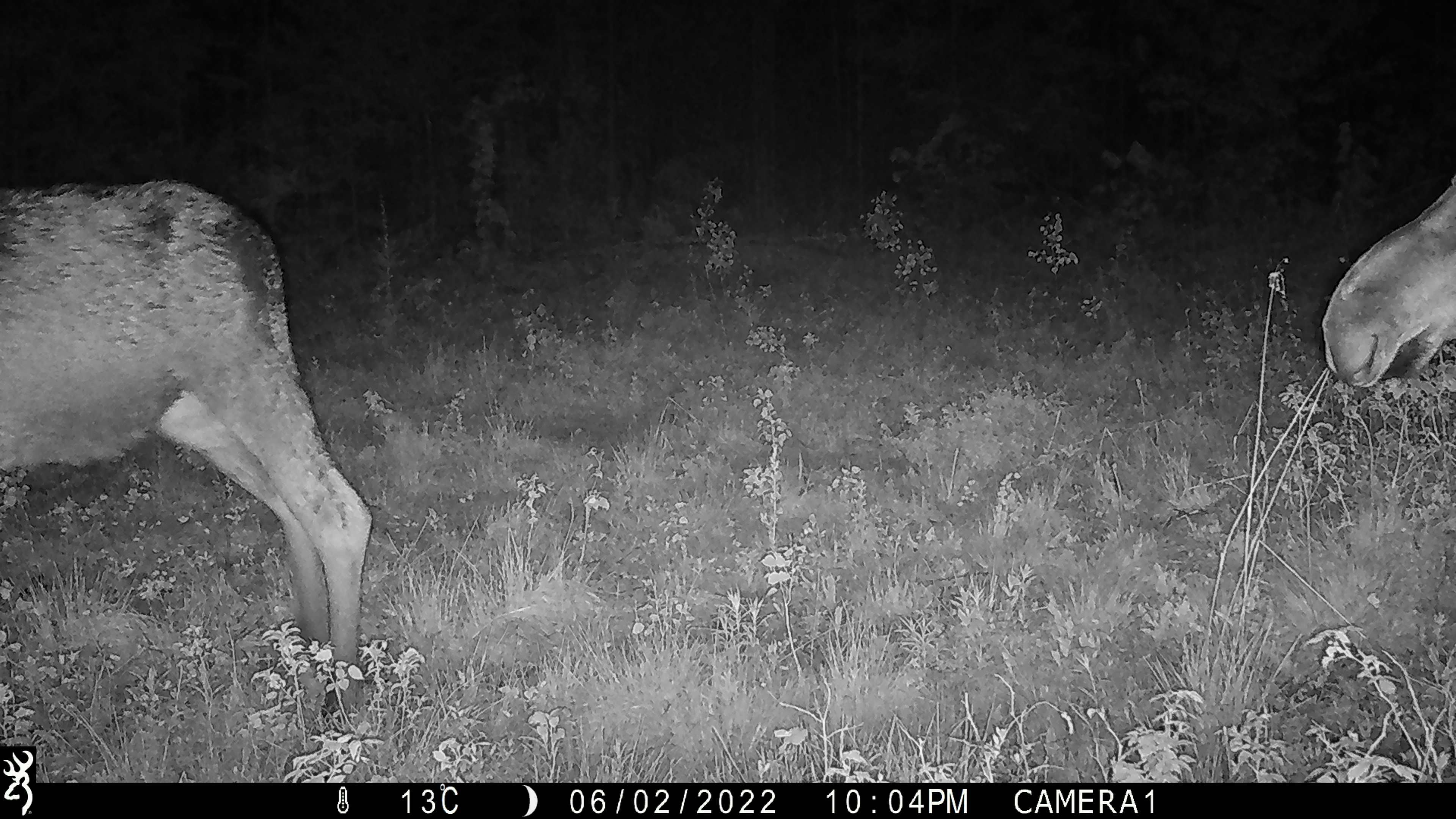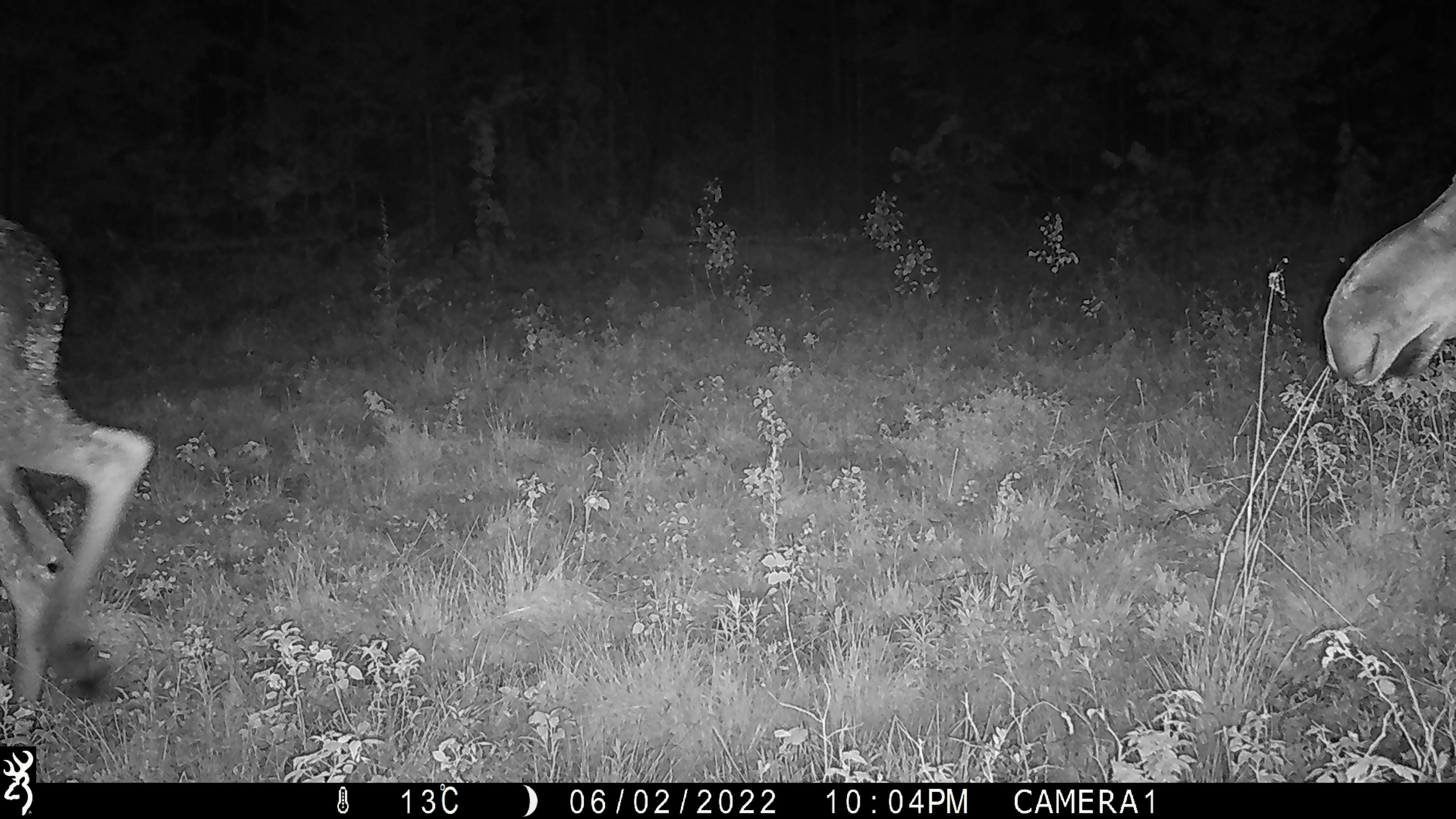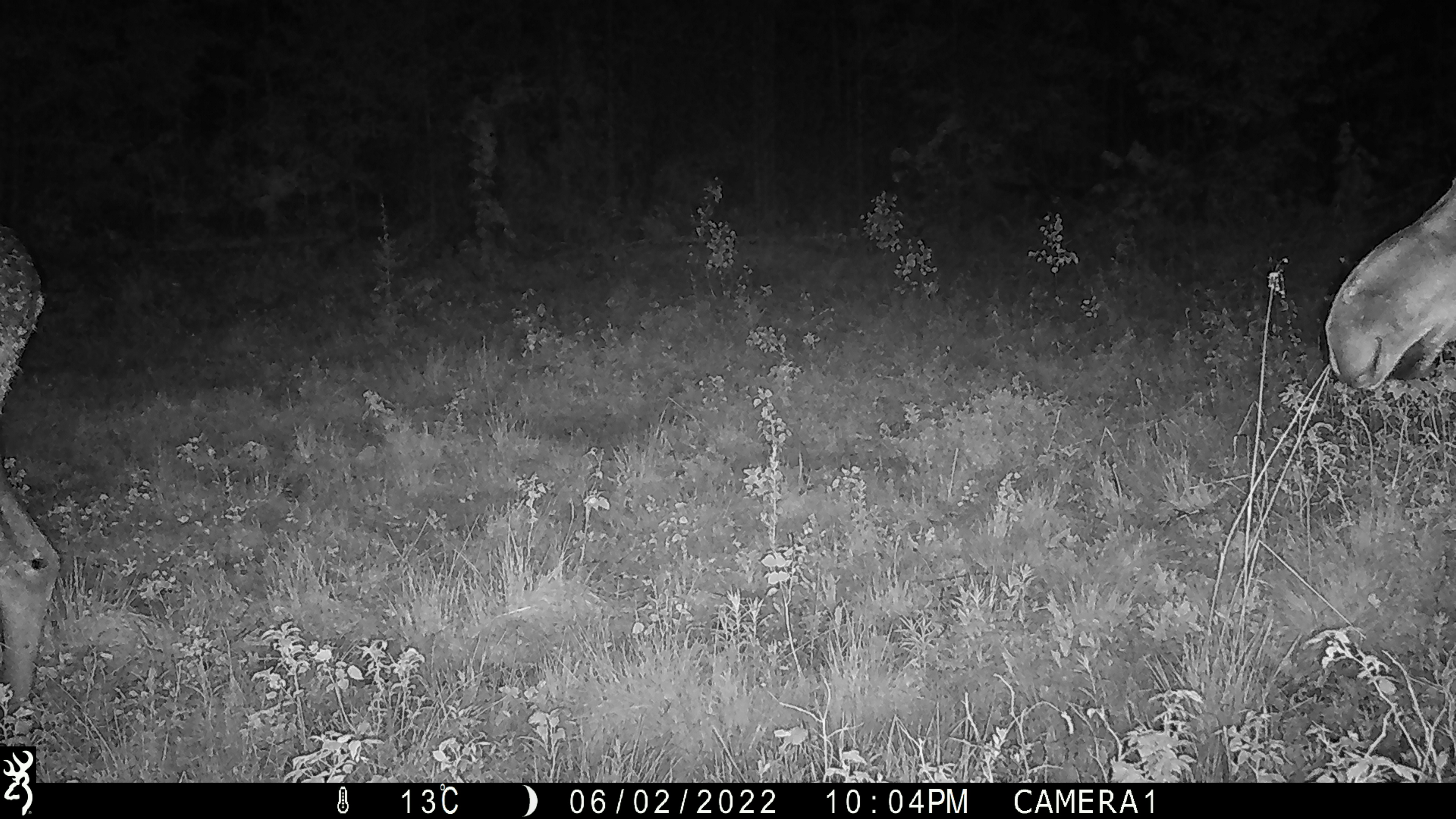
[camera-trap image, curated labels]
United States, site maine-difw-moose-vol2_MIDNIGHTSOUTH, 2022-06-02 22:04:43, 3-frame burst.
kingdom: Animalia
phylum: Chordata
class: Mammalia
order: Artiodactyla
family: Cervidae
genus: Alces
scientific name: Alces alces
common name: moose